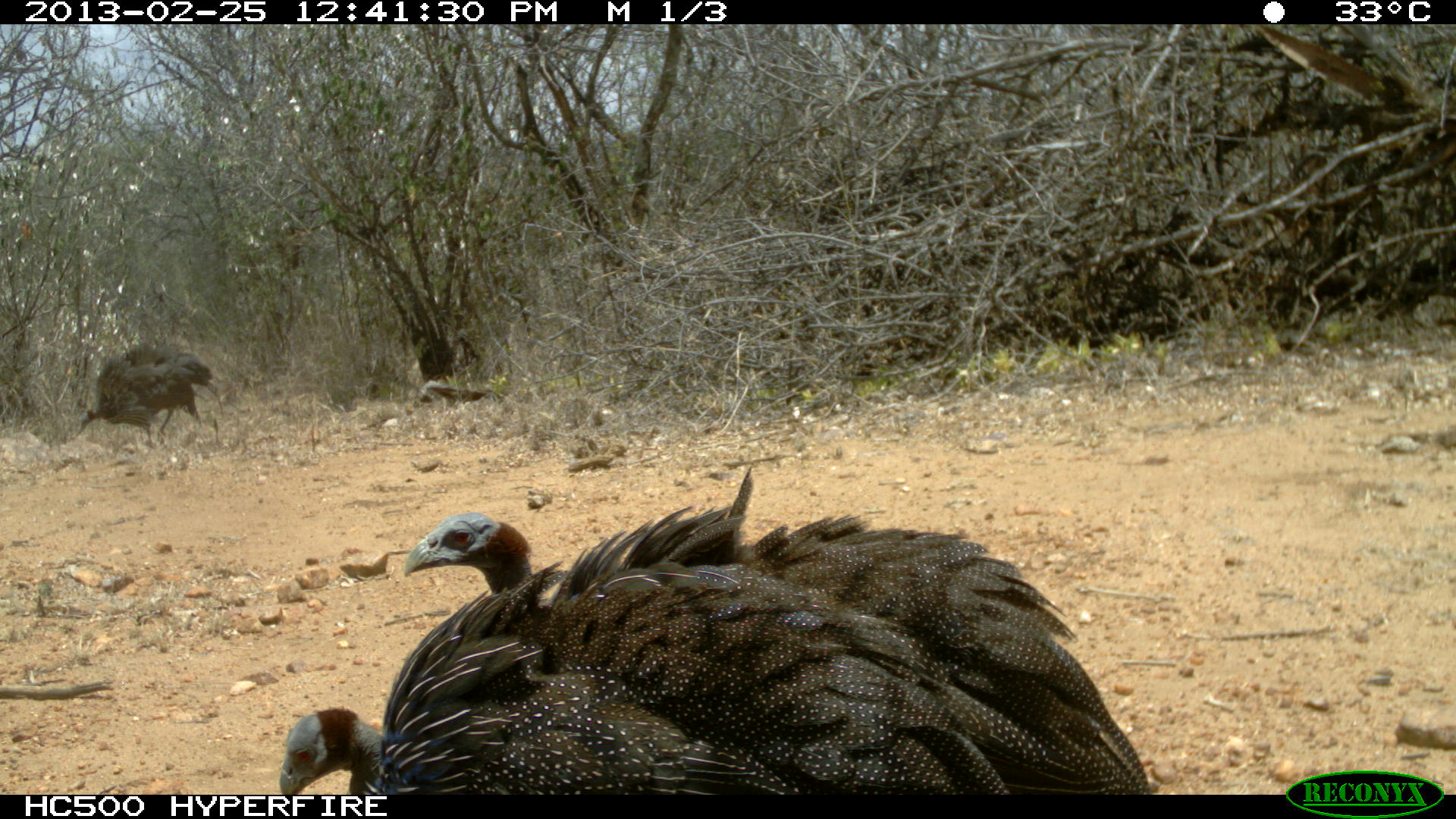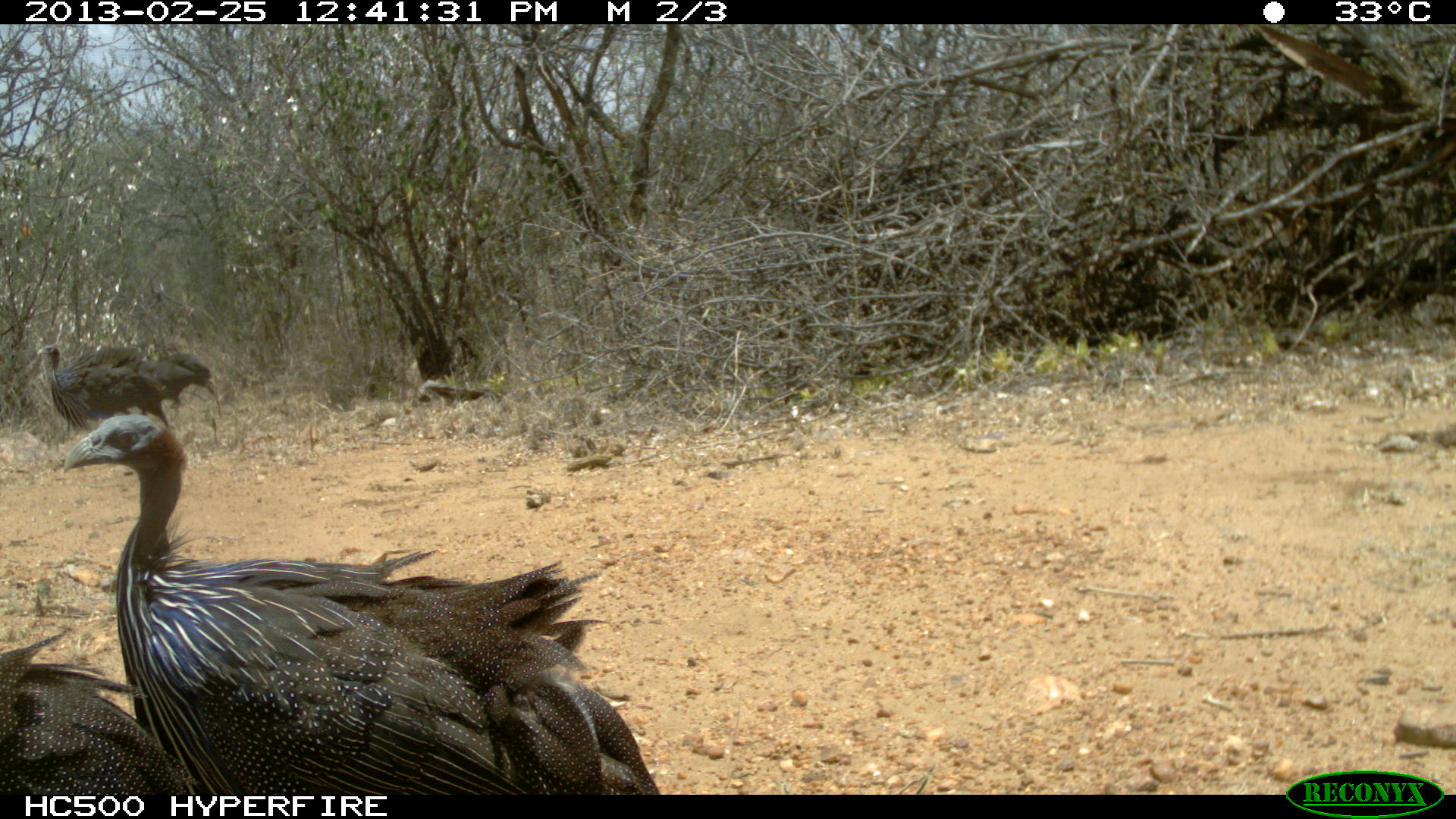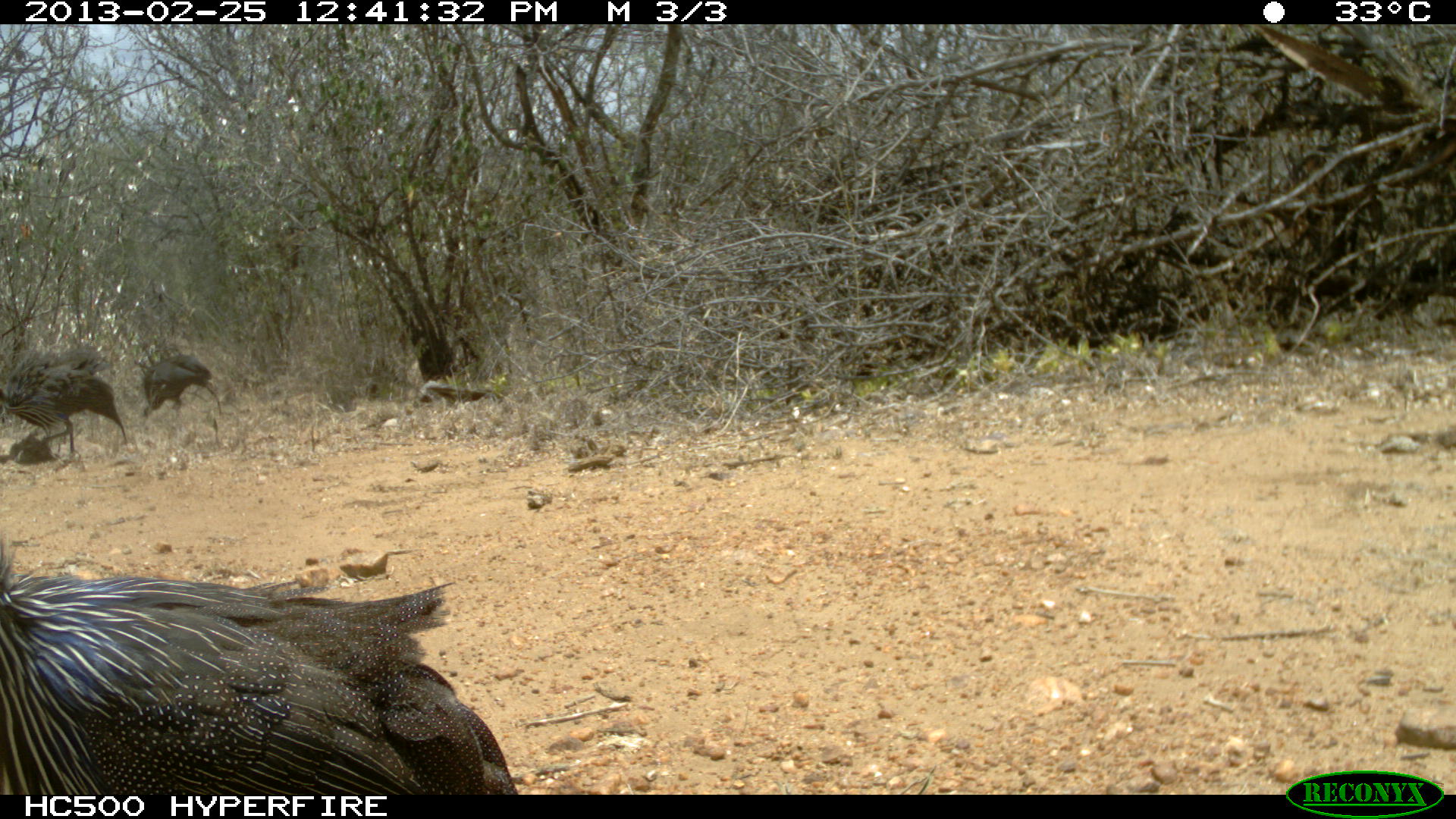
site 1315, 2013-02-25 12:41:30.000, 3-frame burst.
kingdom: Animalia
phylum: Chordata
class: Aves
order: Galliformes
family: Numididae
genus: Acryllium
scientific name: Acryllium vulturinum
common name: vulturine guineafowl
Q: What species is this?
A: Acryllium vulturinum (vulturine guineafowl).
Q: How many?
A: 3.